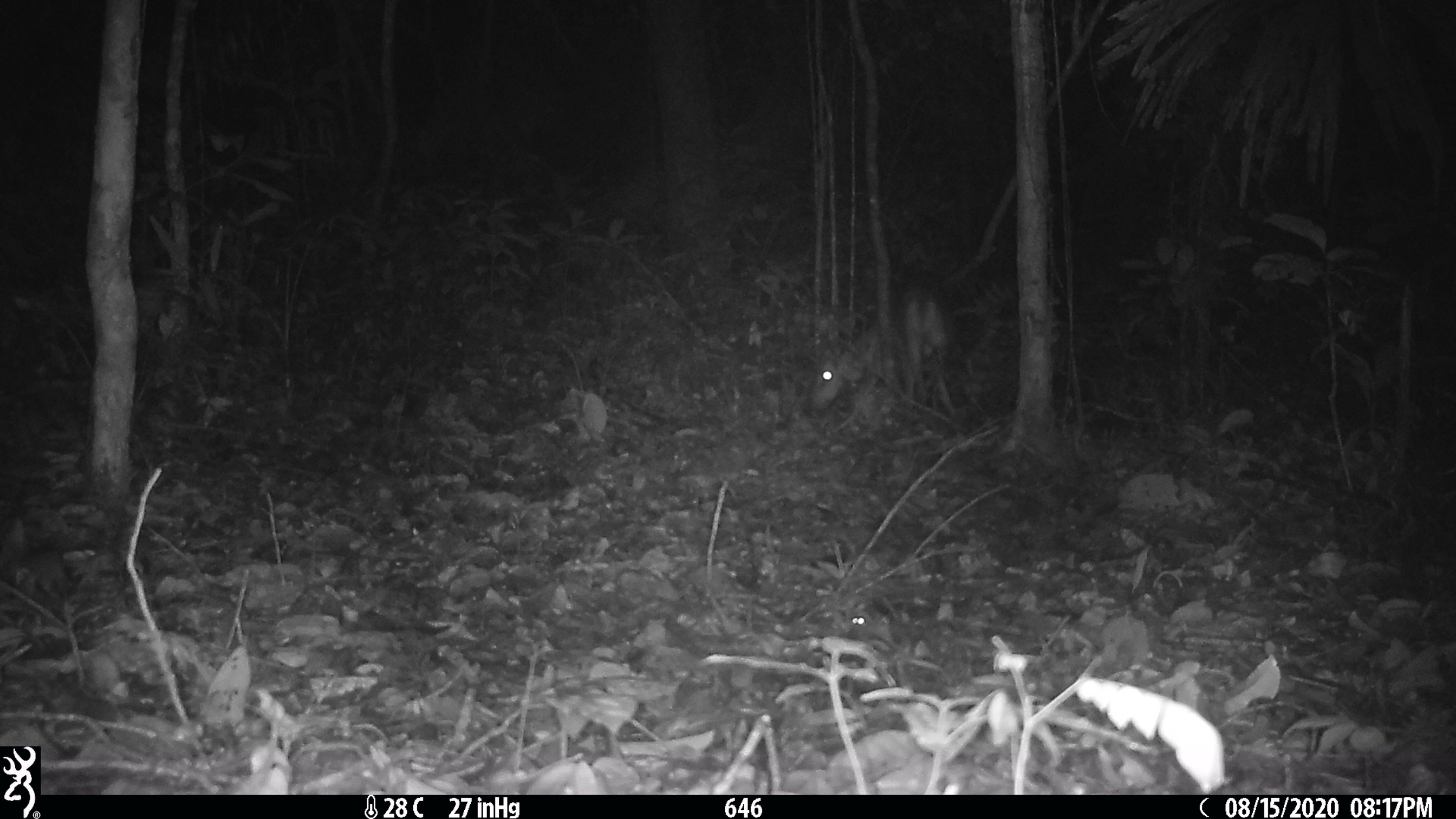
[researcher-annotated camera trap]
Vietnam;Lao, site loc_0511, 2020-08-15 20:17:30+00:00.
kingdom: Animalia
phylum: Chordata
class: Mammalia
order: Artiodactyla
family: Cervidae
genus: Muntiacus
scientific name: Muntiacus vuquangensis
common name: large-antlered muntjac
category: large antlered muntjac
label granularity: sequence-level